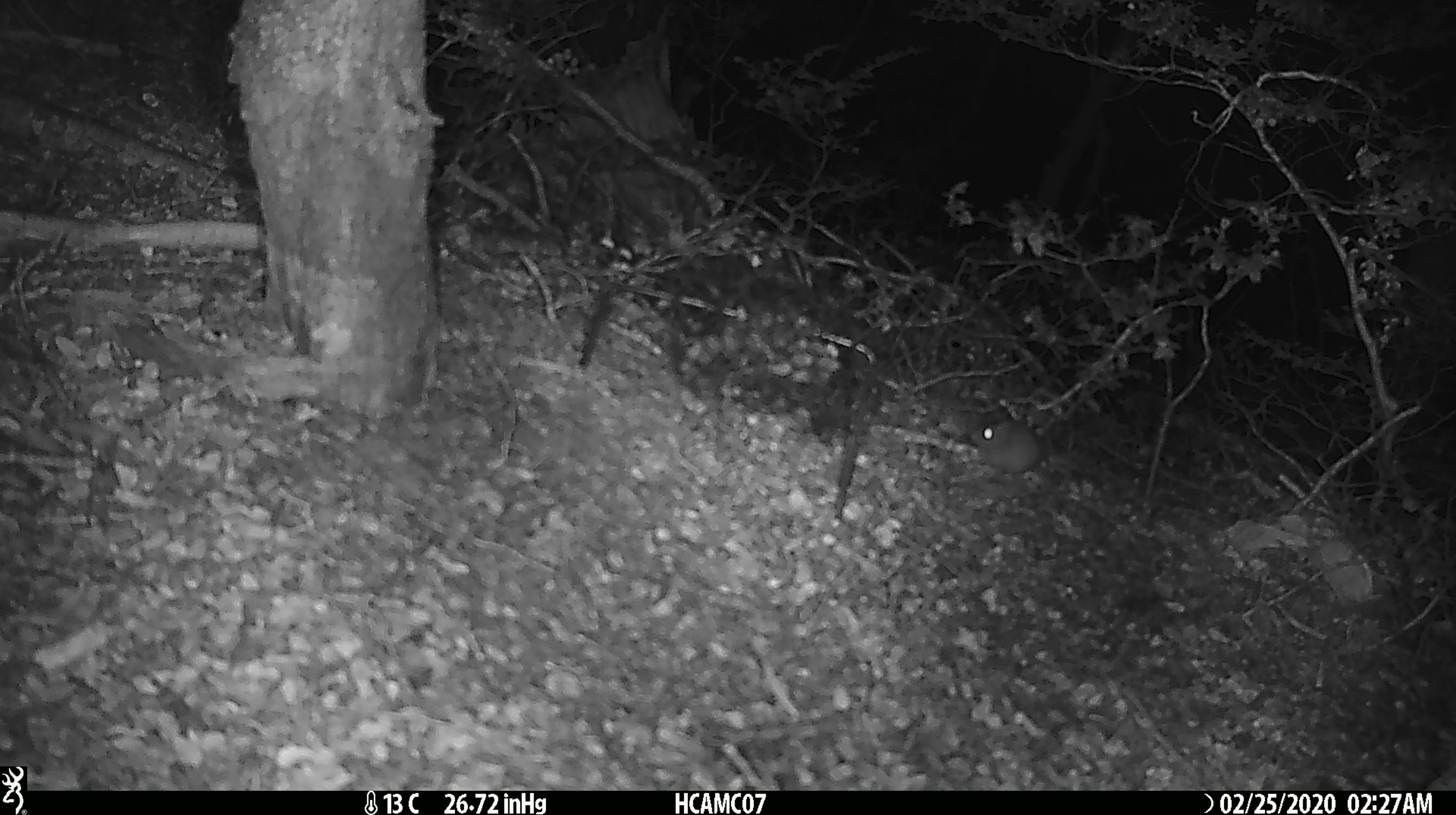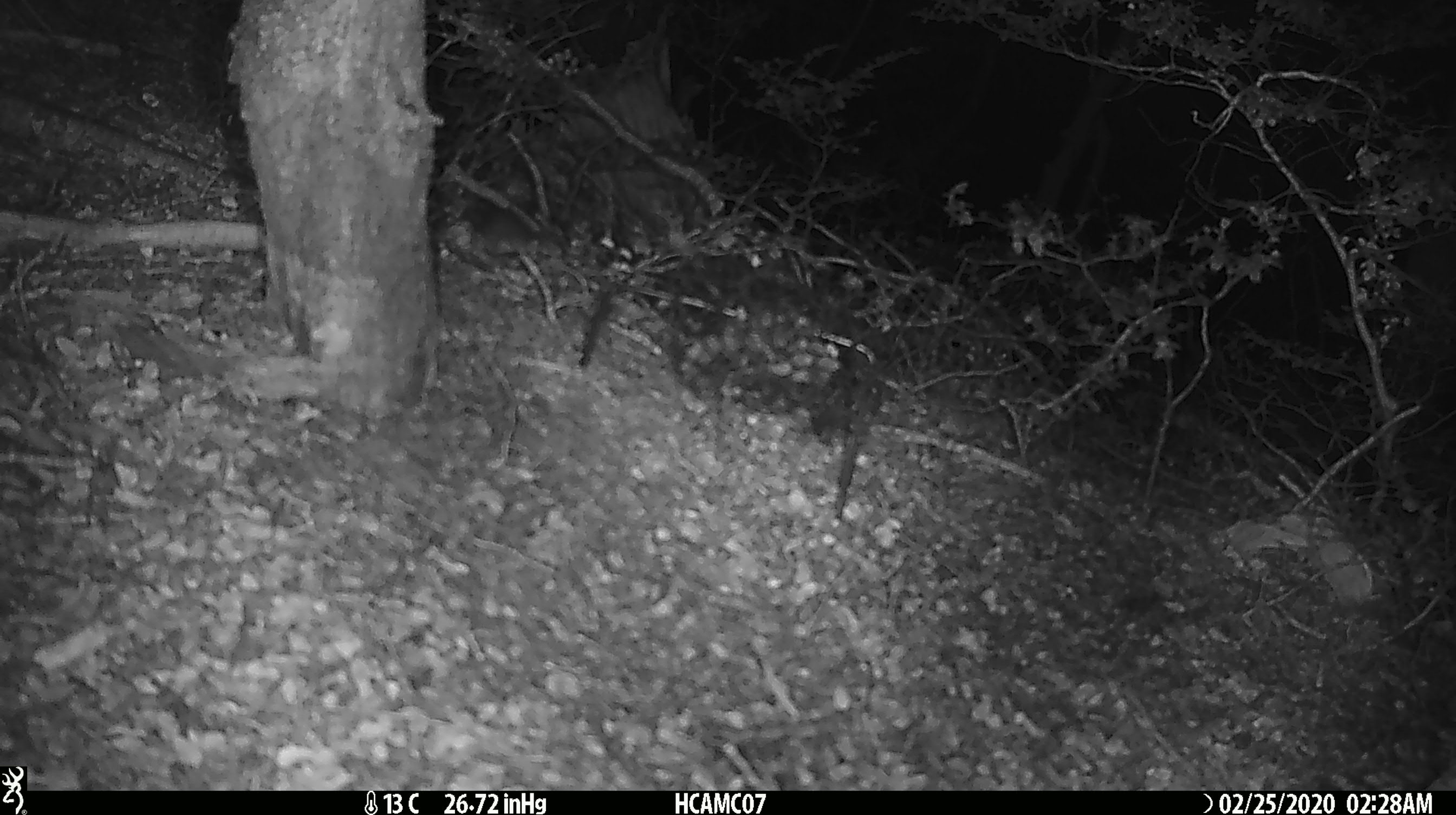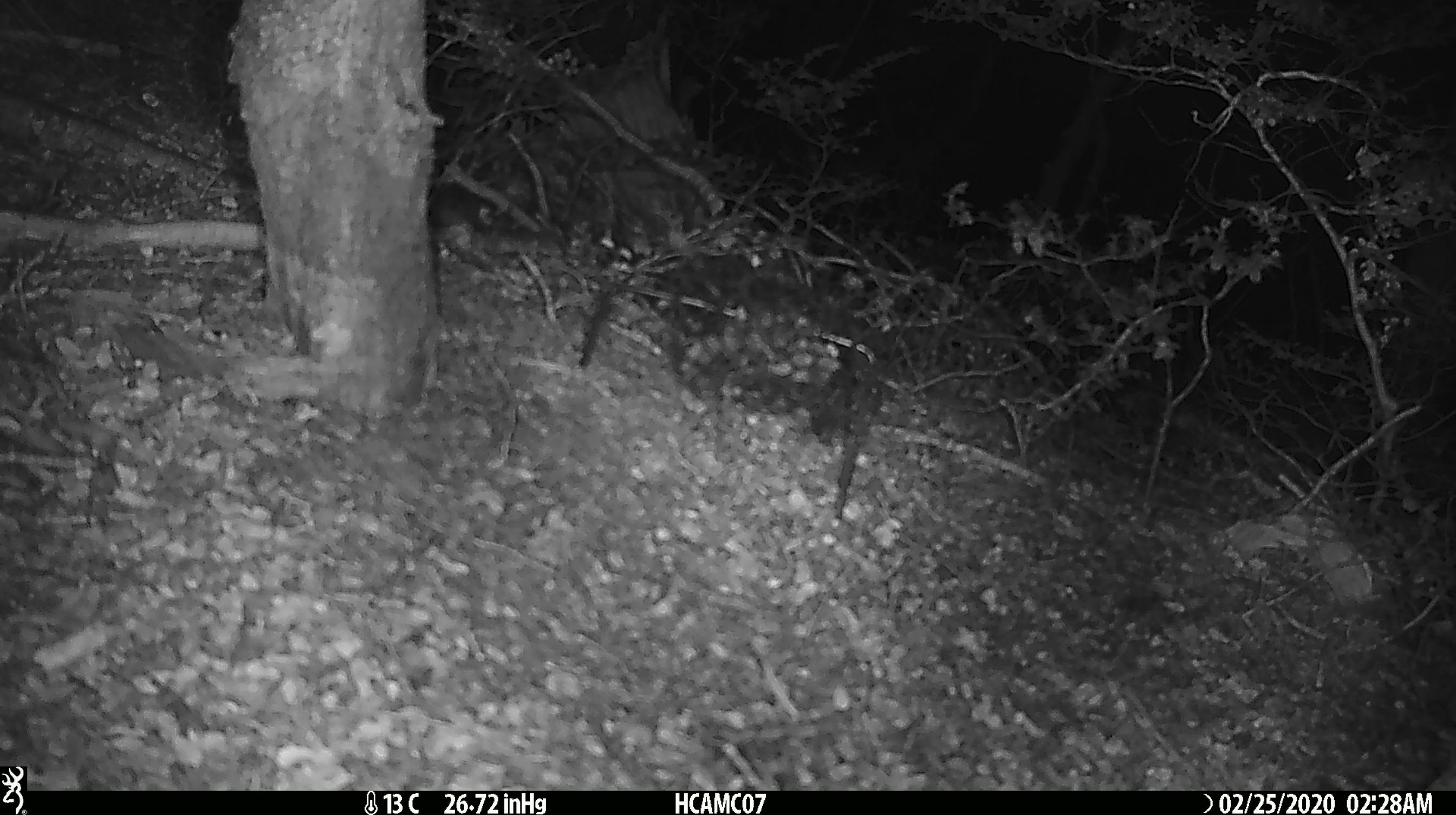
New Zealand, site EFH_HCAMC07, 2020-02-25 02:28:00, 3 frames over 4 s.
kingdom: Animalia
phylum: Chordata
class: Mammalia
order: Rodentia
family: Muridae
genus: Mus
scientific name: Mus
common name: mouse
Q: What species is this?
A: Mouse (Mus).